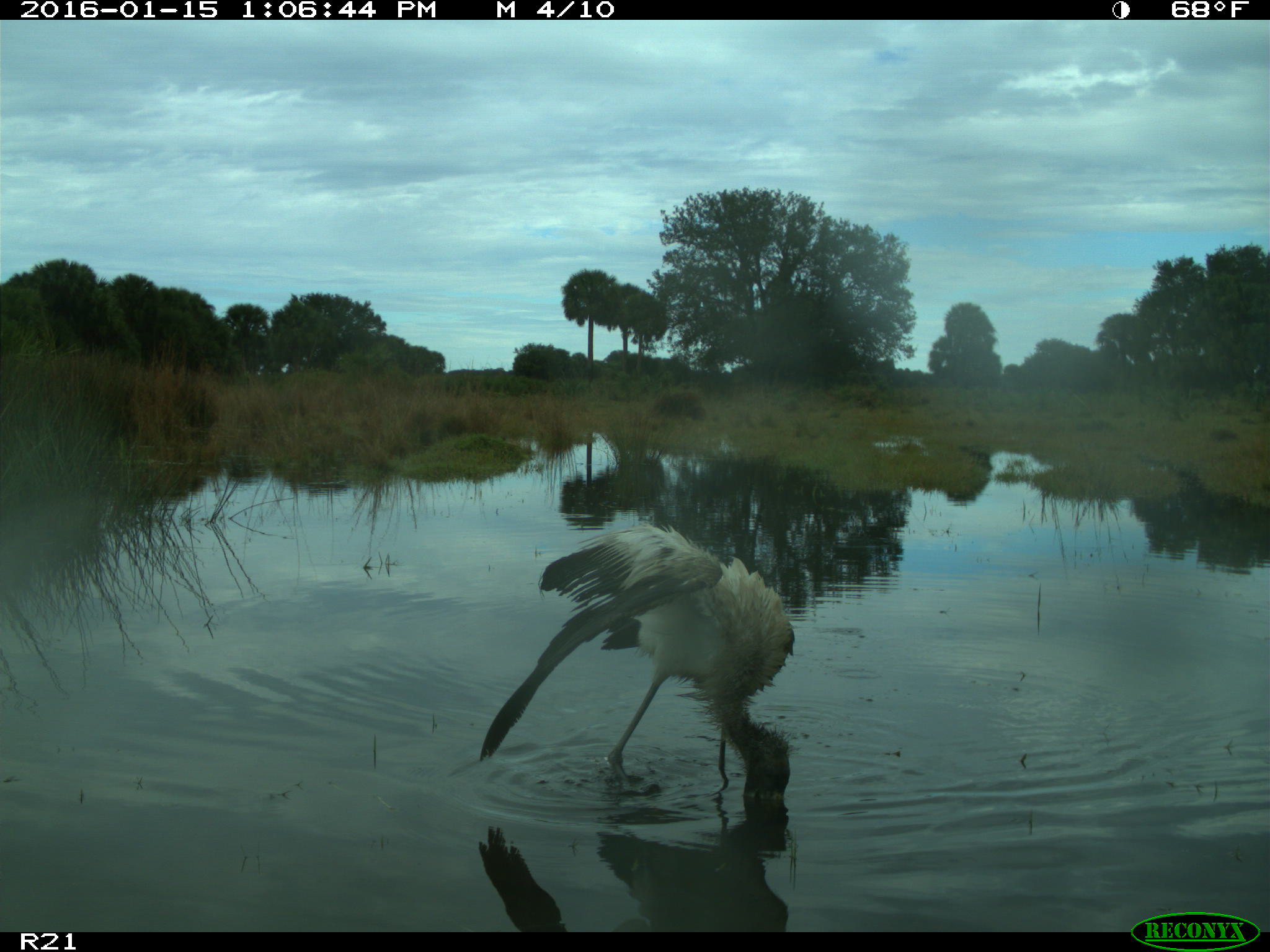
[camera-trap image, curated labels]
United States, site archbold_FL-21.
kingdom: Animalia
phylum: Chordata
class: Aves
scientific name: Aves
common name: birds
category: unidentified bird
Unidentified bird (birds) (Aves).